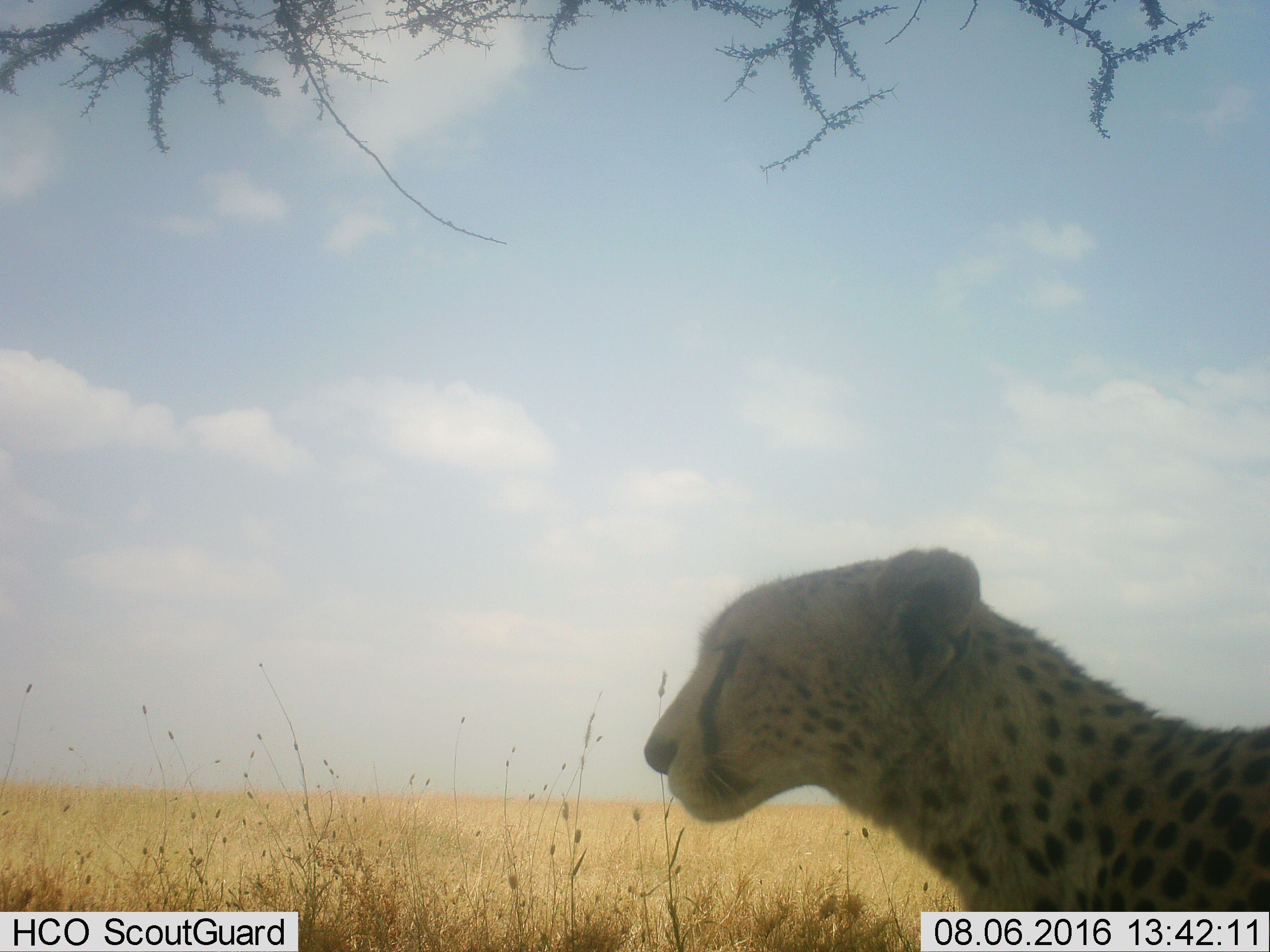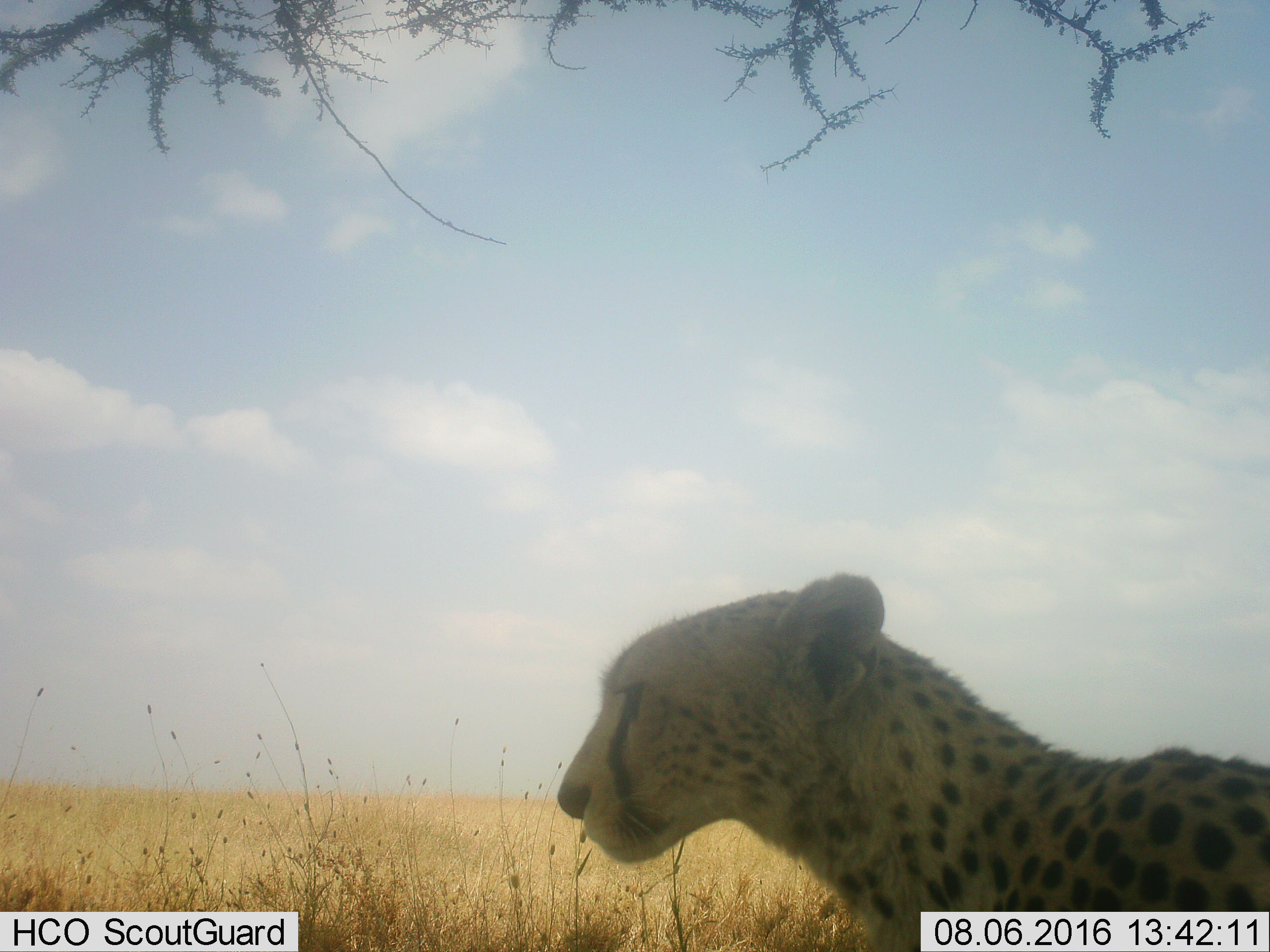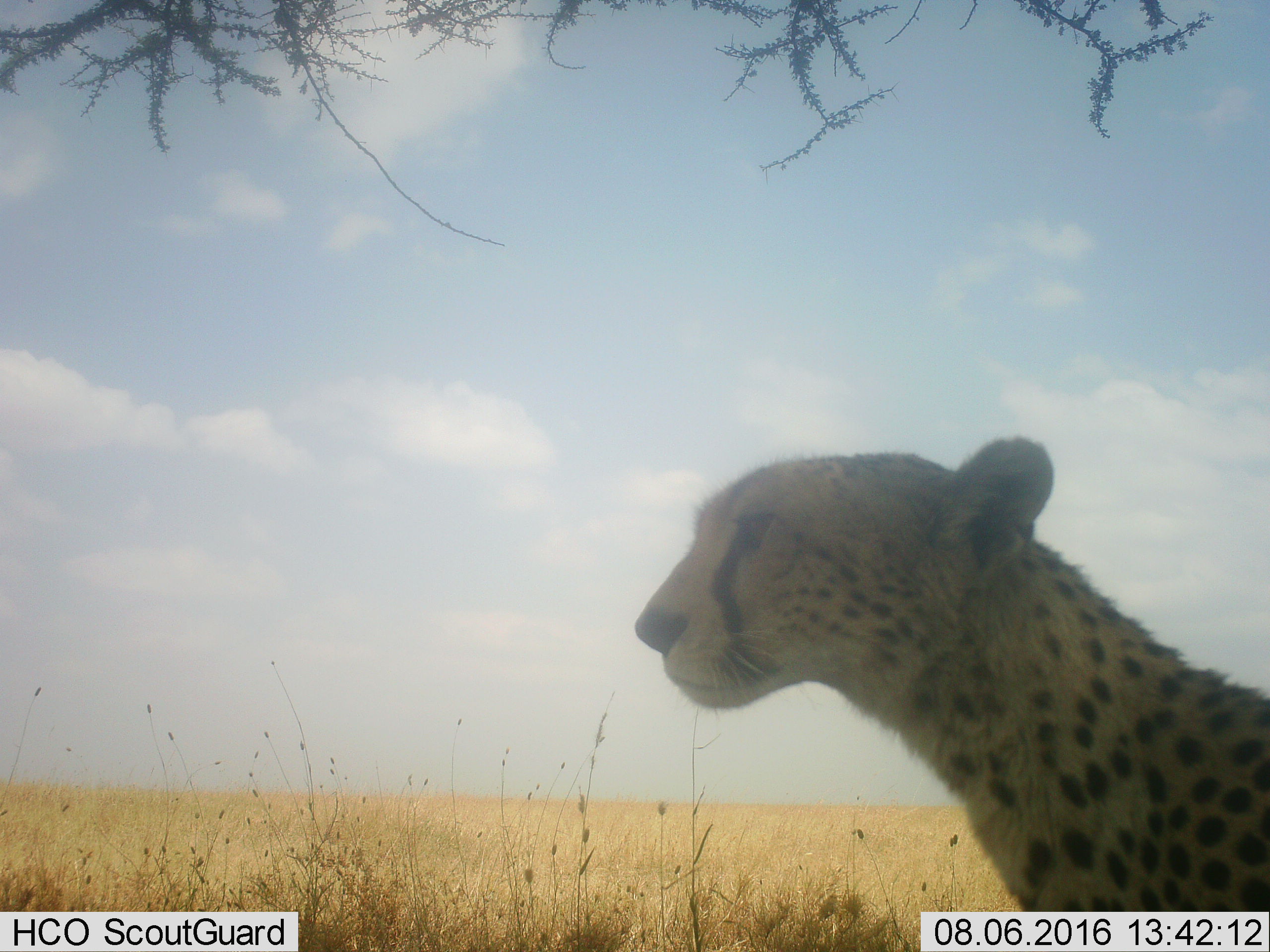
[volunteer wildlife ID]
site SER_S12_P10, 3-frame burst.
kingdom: Animalia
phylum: Chordata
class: Mammalia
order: Carnivora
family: Felidae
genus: Acinonyx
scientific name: Acinonyx jubatus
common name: cheetah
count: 1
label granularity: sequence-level